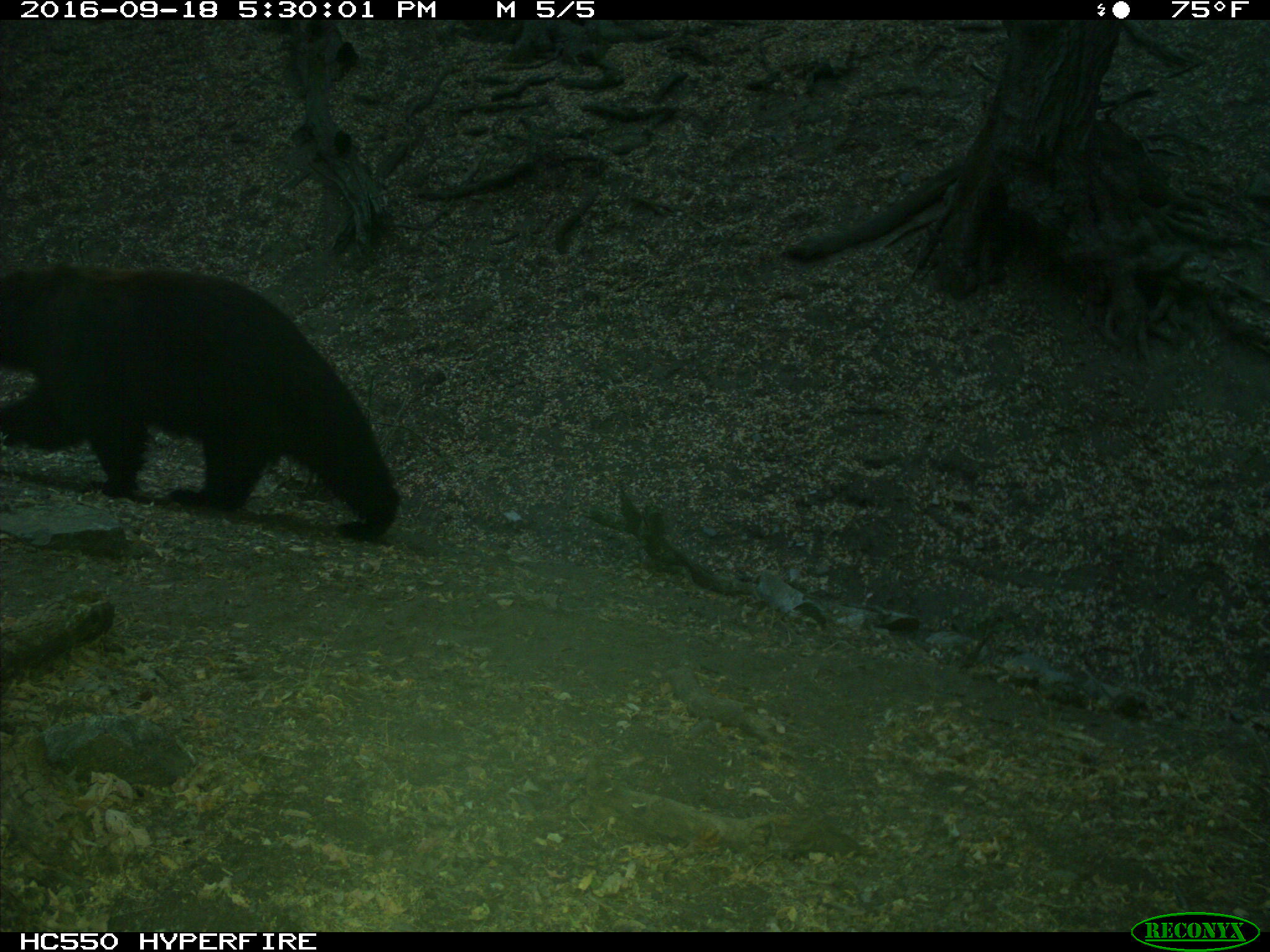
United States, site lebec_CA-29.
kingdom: Animalia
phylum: Chordata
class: Mammalia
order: Carnivora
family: Ursidae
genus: Ursus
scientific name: Ursus americanus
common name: american black bear